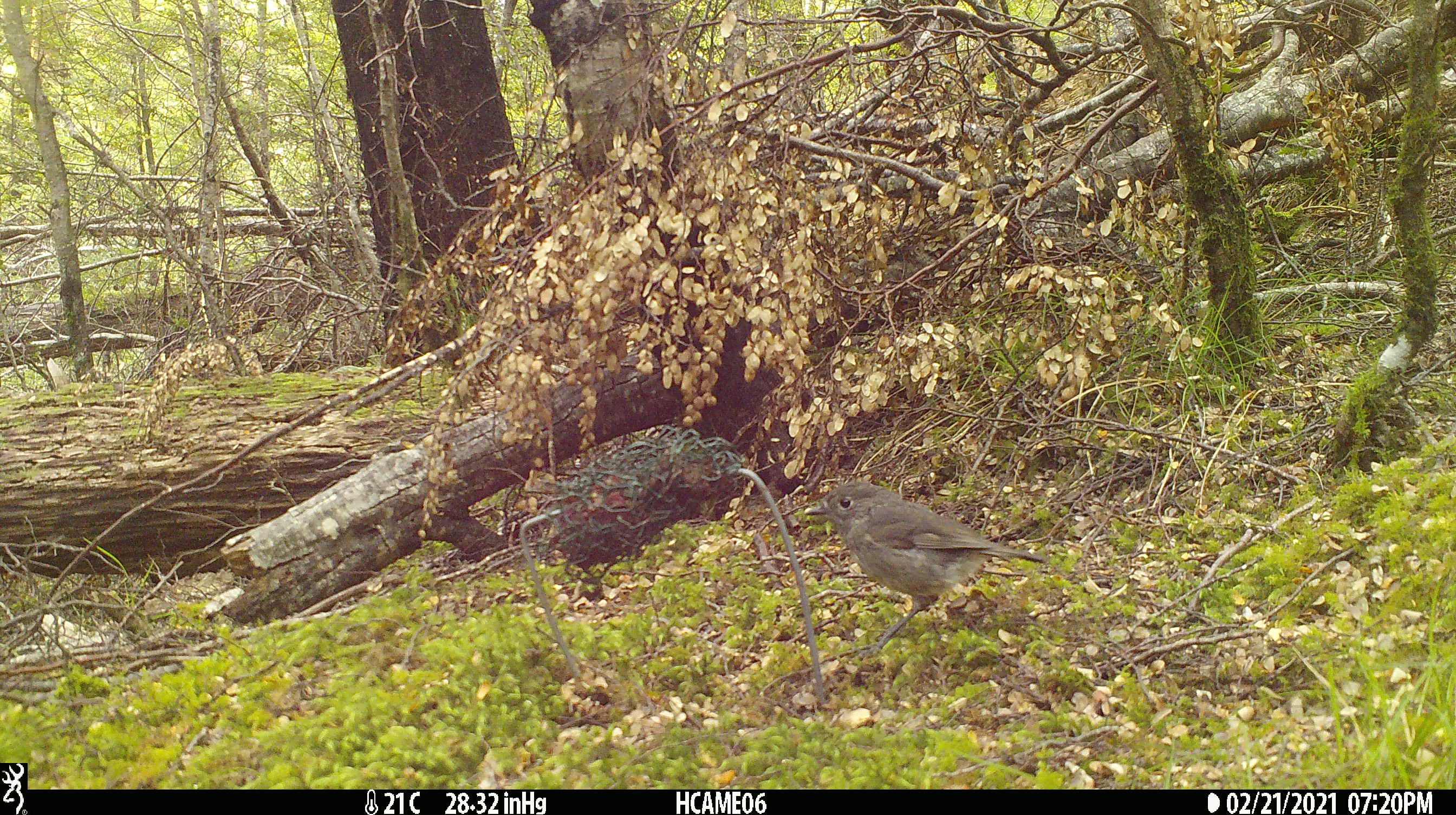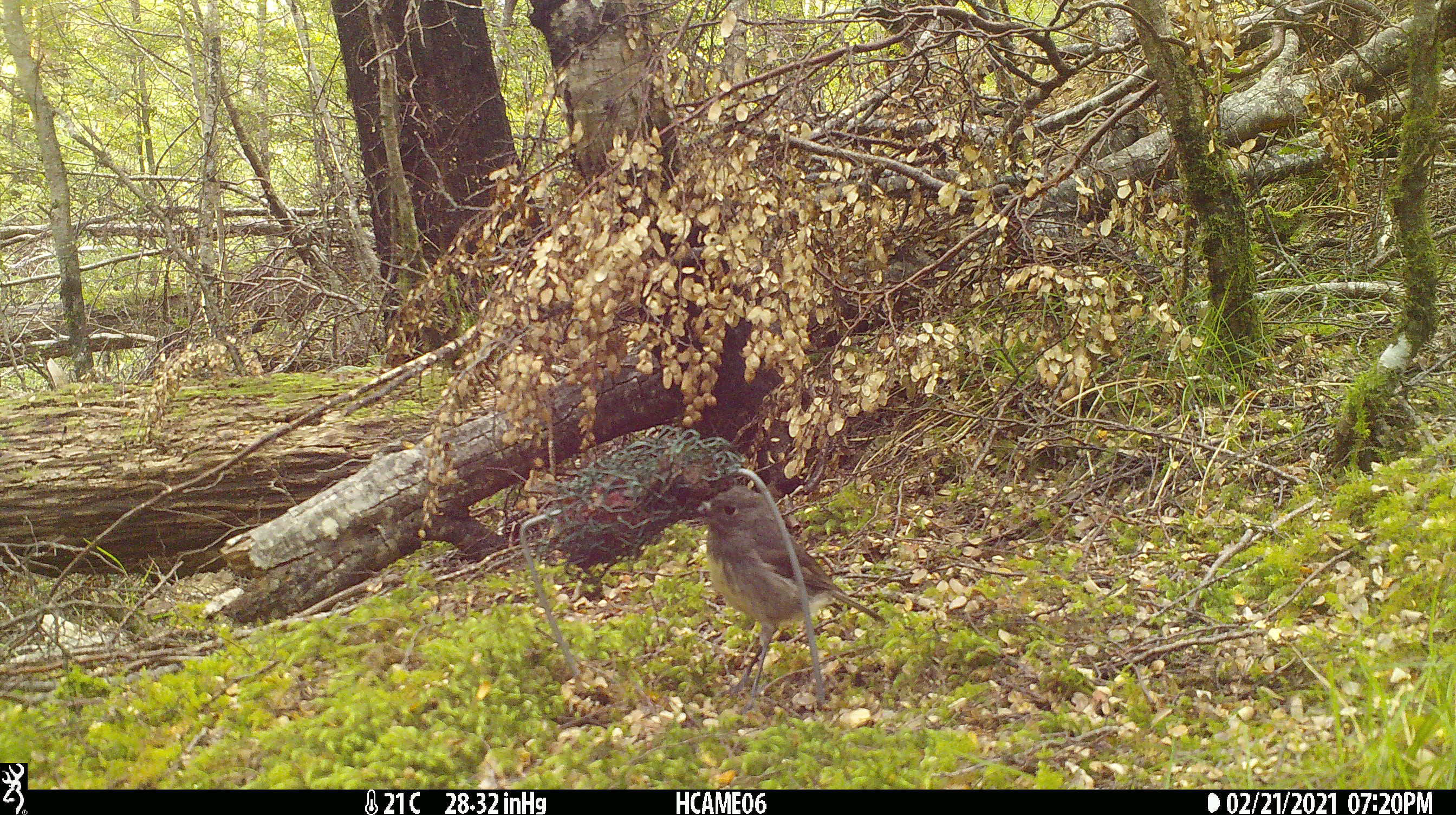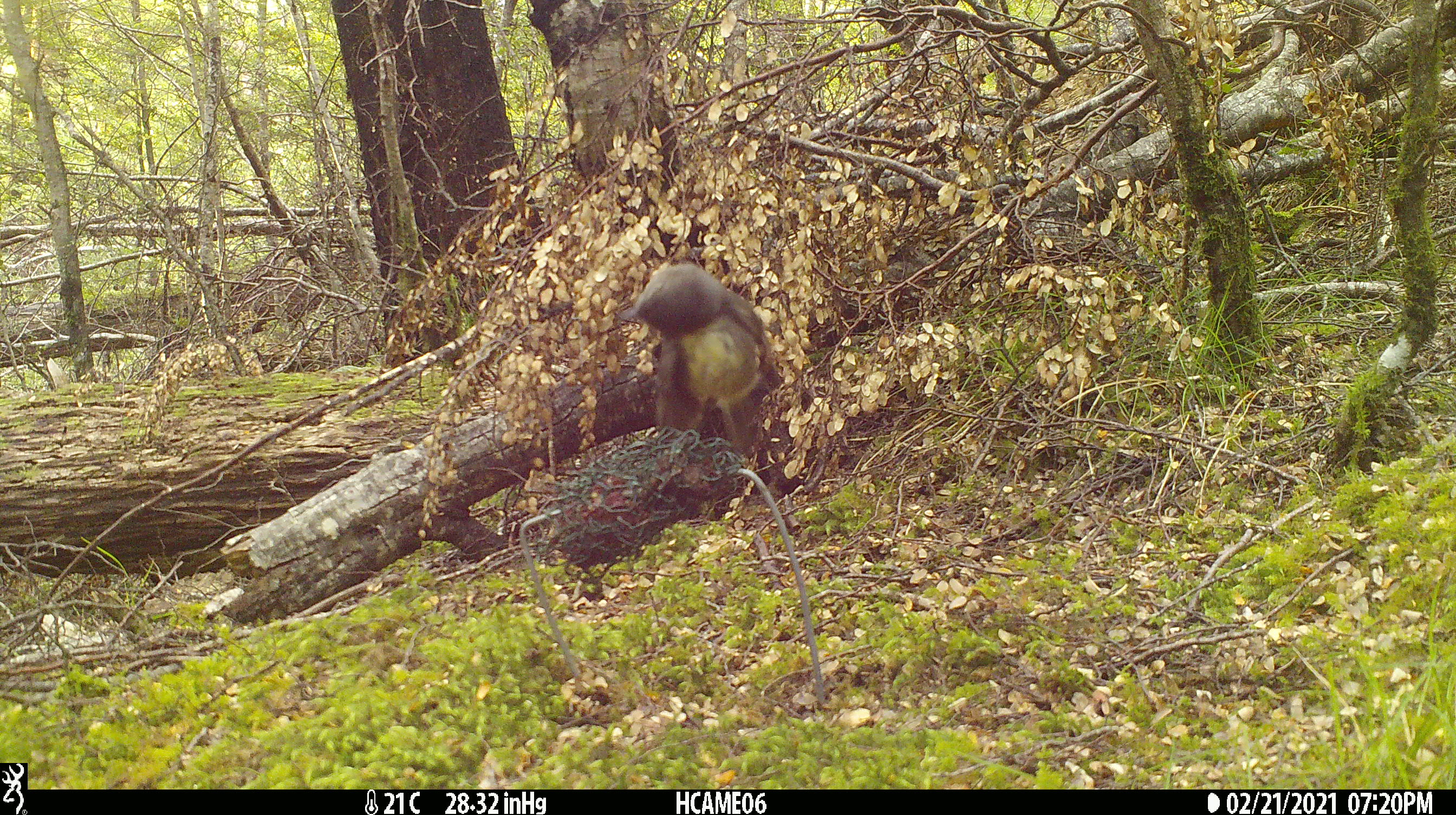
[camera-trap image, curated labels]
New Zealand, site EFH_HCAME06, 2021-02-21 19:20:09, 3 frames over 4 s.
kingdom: Animalia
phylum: Chordata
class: Aves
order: Passeriformes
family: Petroicidae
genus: Petroica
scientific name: Petroica australis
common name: new zealand robin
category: robin